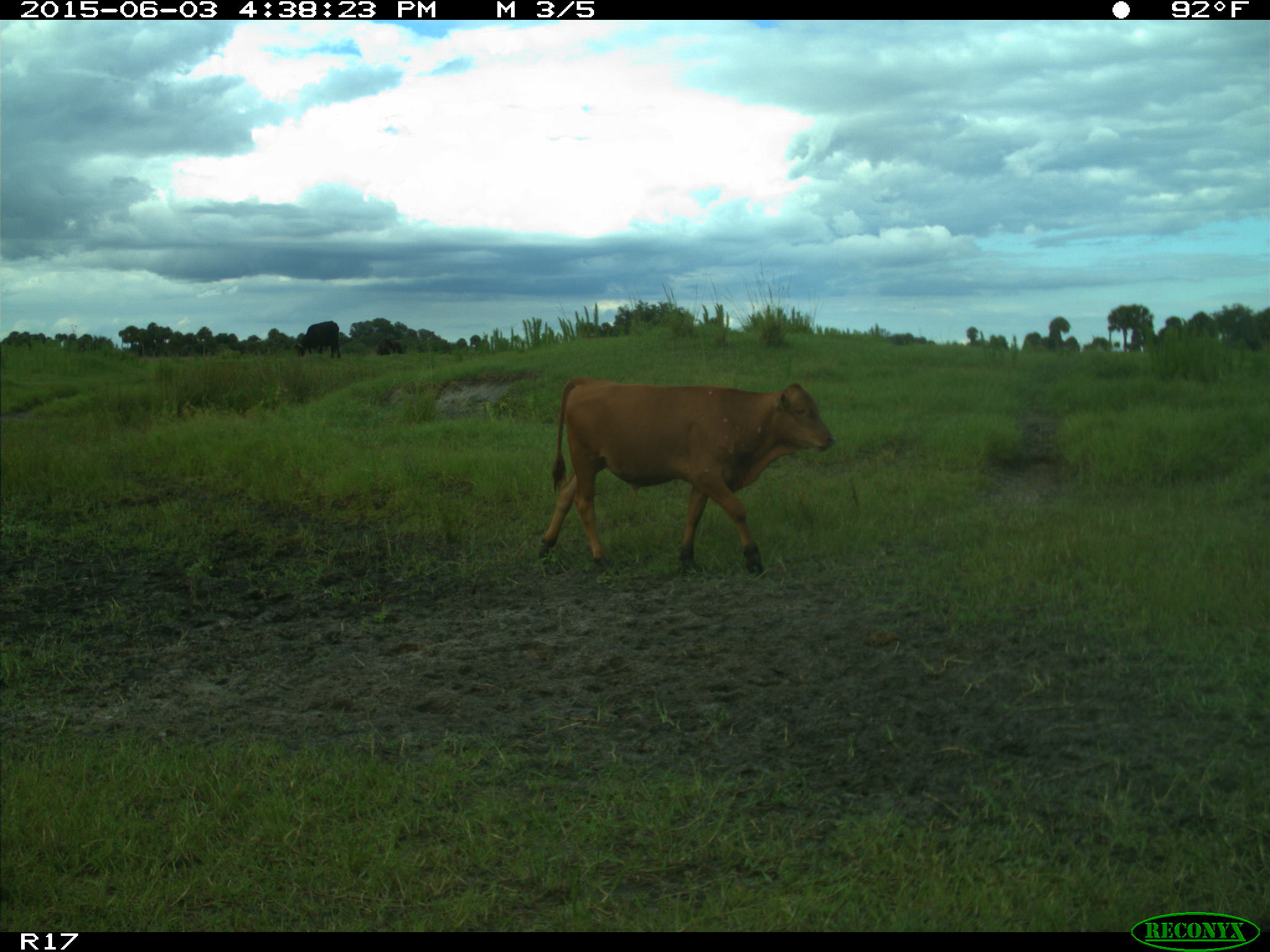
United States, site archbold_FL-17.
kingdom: Animalia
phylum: Chordata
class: Mammalia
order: Artiodactyla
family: Bovidae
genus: Bos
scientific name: Bos taurus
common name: domestic cow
Bos taurus (domestic cow).